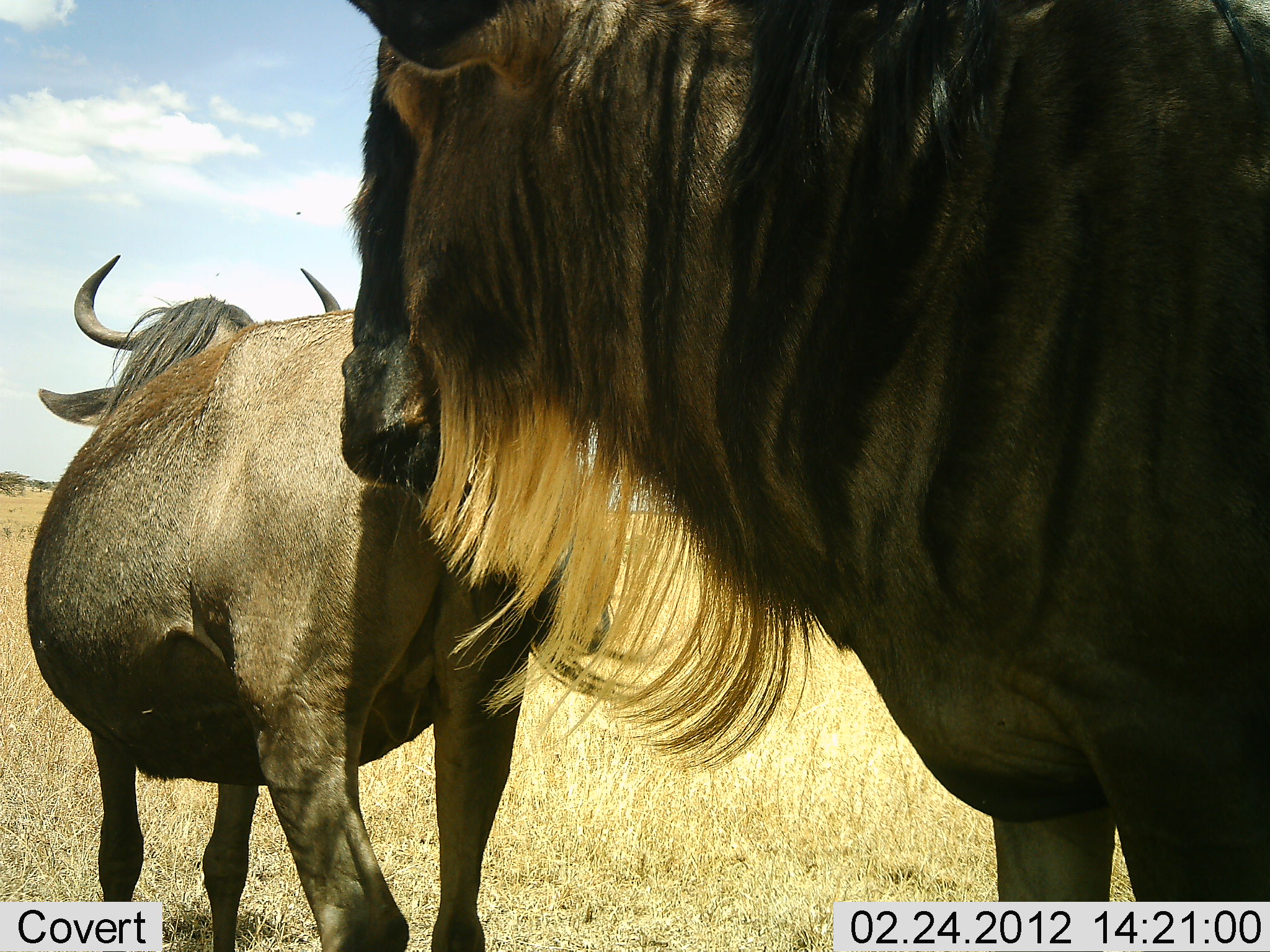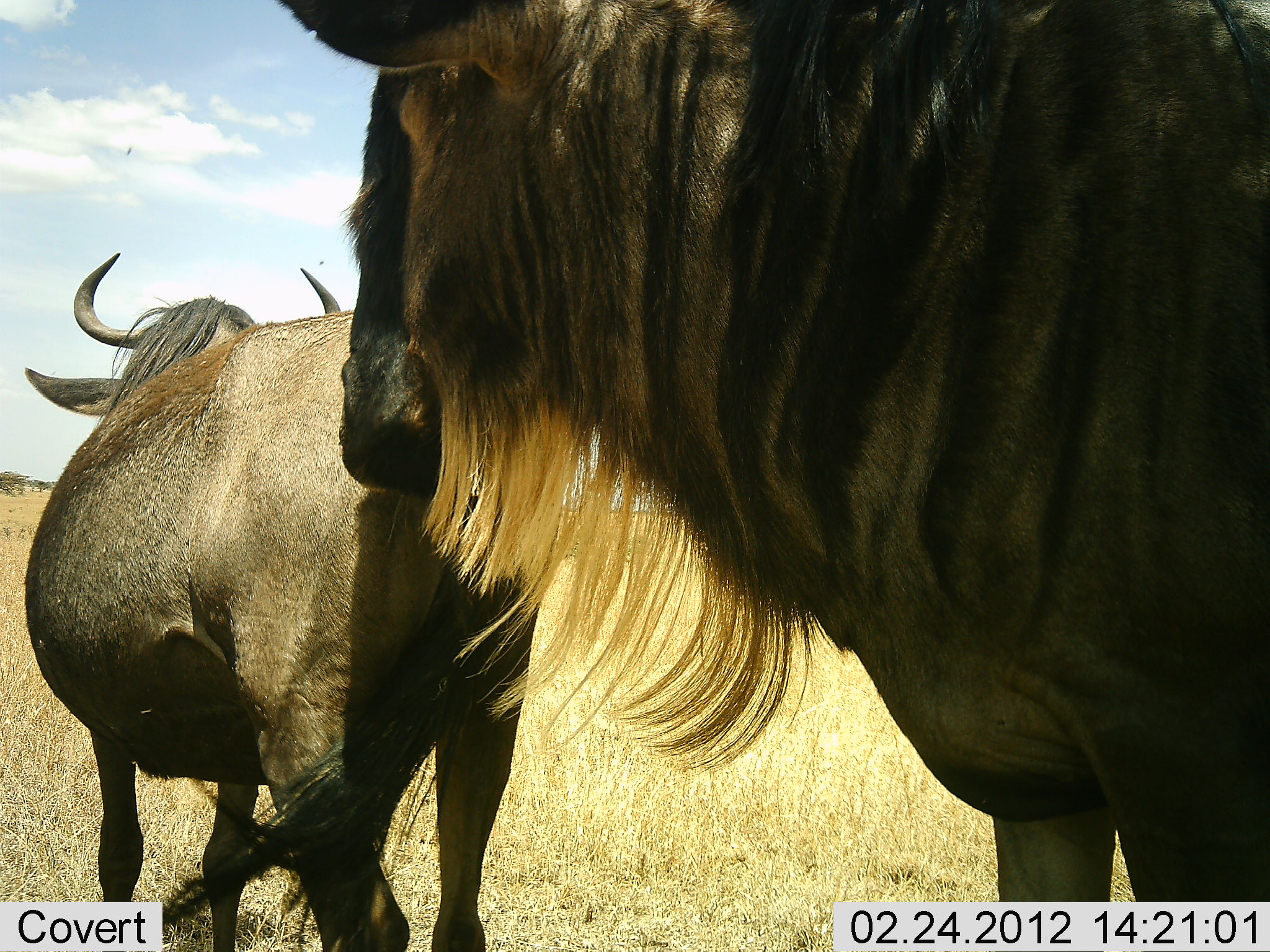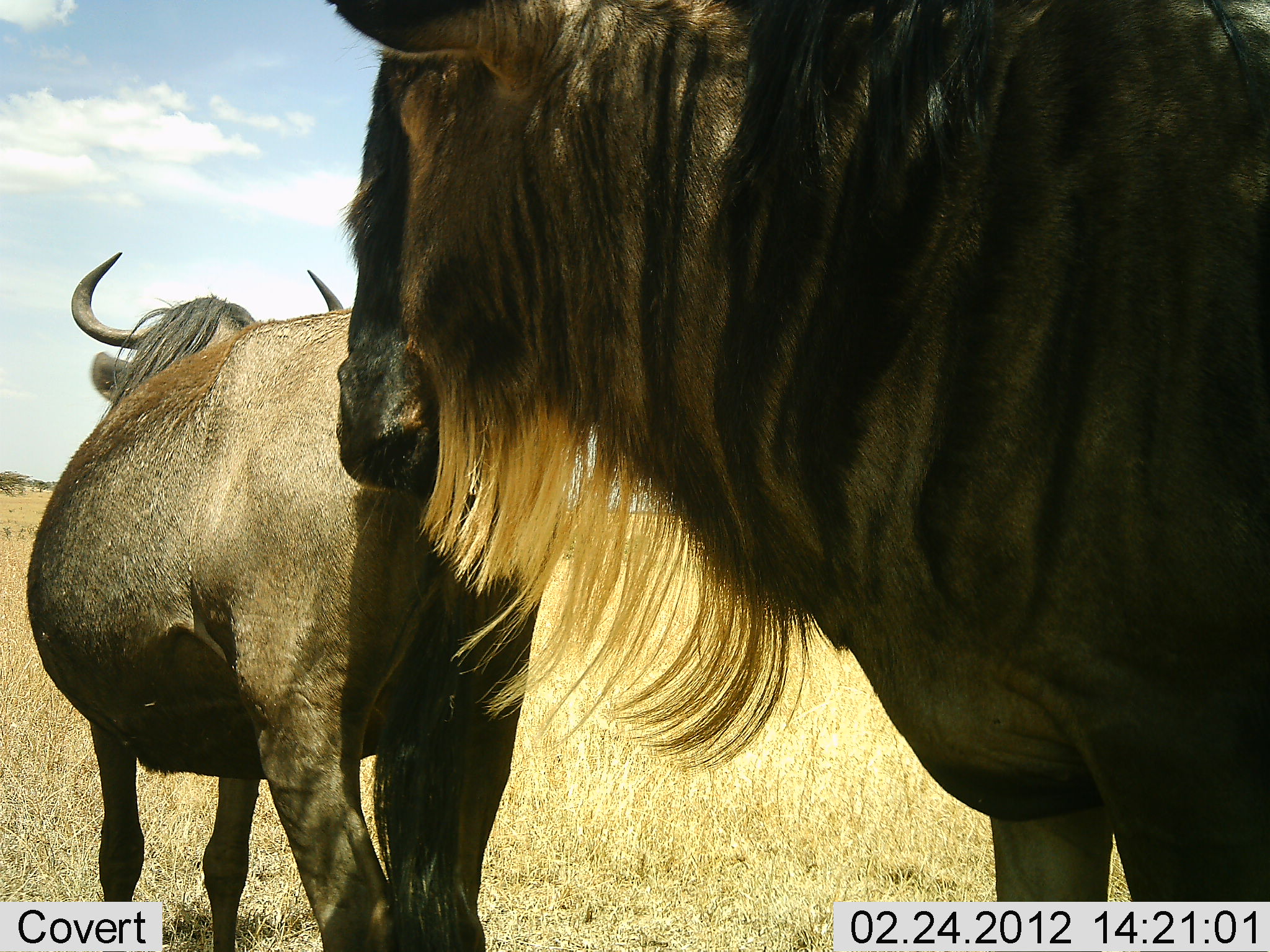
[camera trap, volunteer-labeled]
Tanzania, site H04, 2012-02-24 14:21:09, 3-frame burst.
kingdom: Animalia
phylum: Chordata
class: Mammalia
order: Artiodactyla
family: Bovidae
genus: Connochaetes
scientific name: Connochaetes taurinus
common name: blue wildebeest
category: wildebeest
Wildebeest (blue wildebeest) (Connochaetes taurinus), count 2. Behavior (volunteer vote fractions): standing 84%, resting 9%, moving 6%, interacting 12%. Young present (vote fraction): 0%. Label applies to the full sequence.